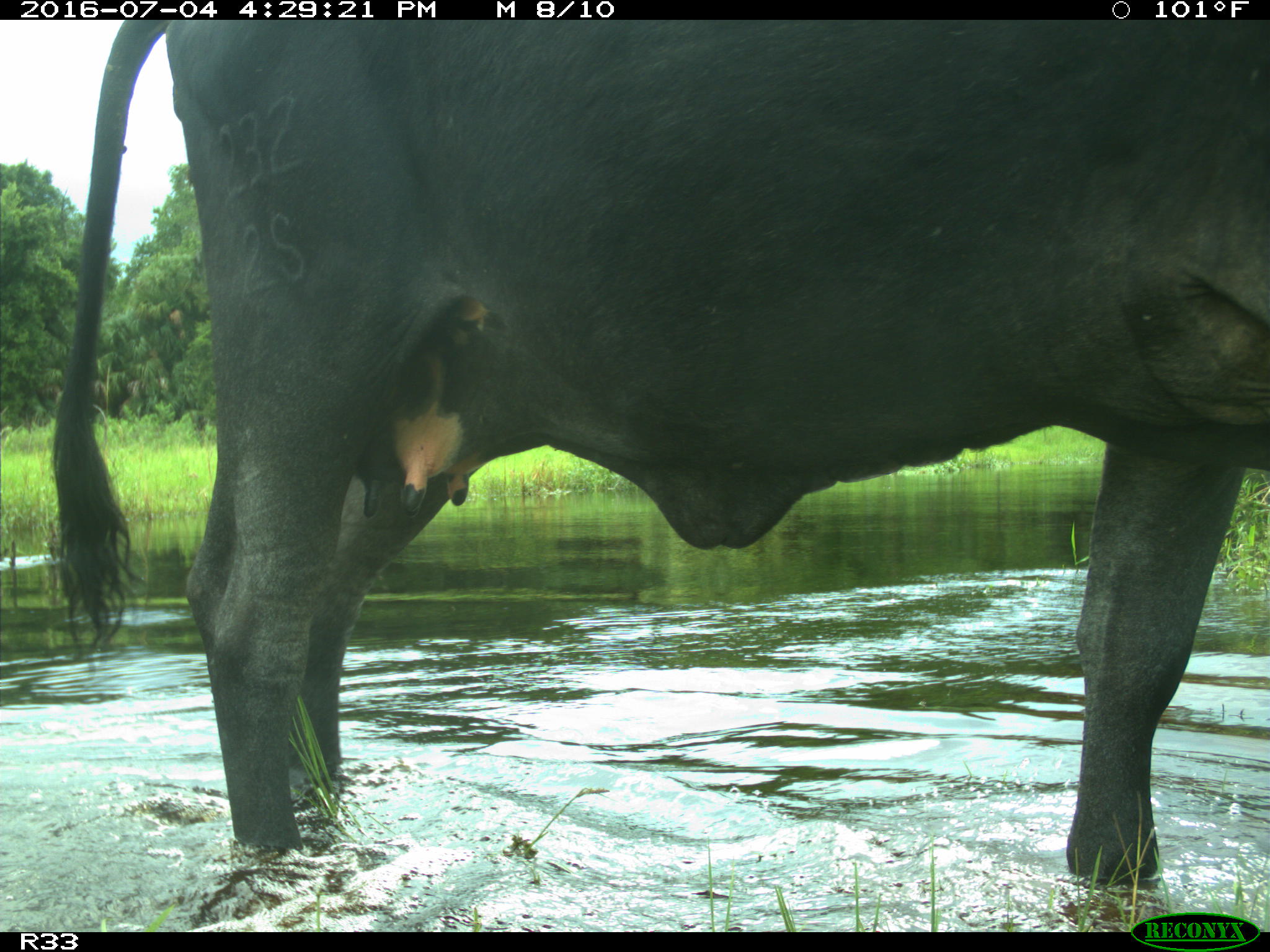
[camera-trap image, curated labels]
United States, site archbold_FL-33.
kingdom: Animalia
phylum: Chordata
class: Mammalia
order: Artiodactyla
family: Bovidae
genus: Bos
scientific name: Bos taurus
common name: domestic cow